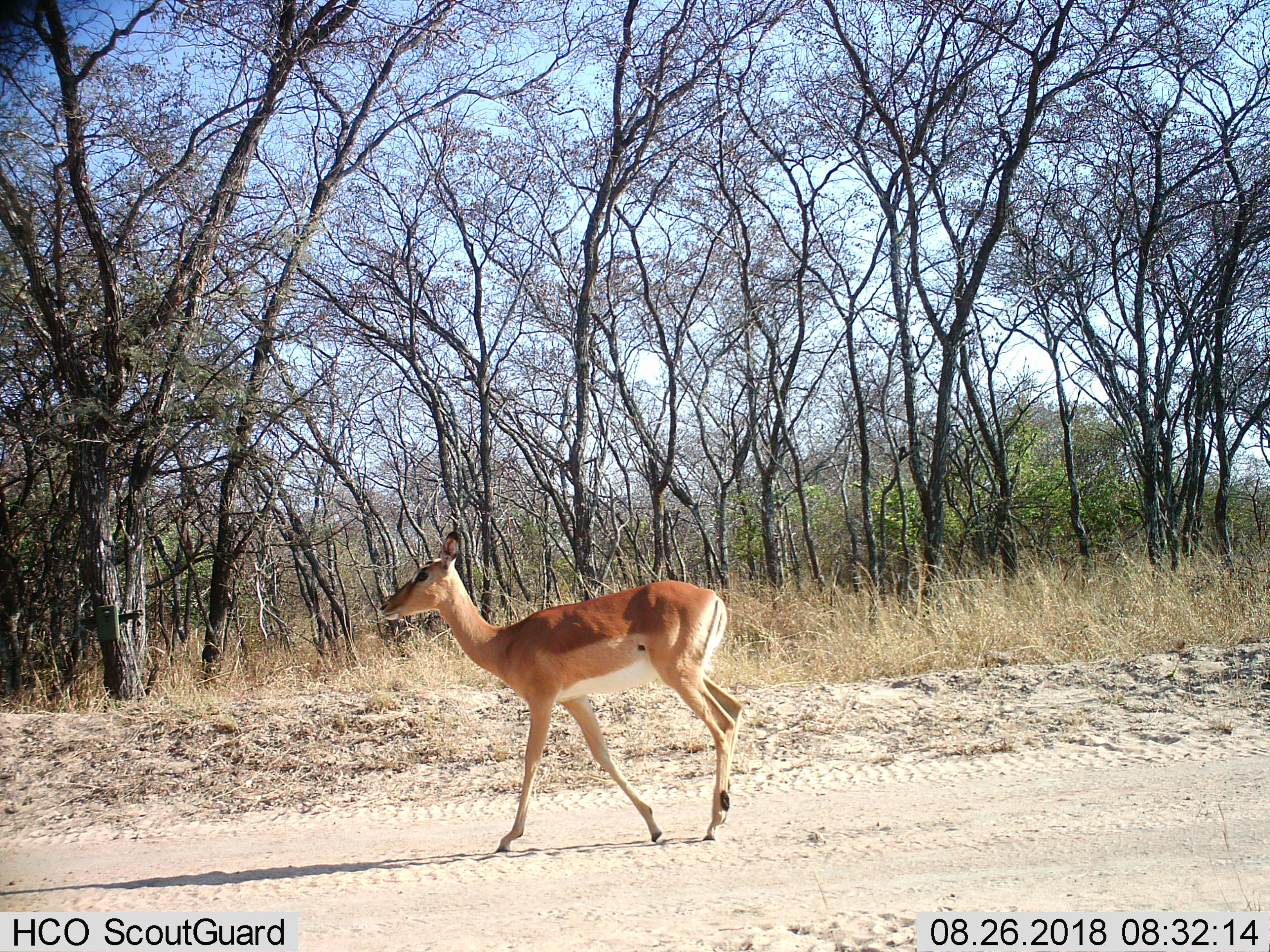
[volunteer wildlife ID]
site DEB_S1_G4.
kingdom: Animalia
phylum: Chordata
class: Mammalia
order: Artiodactyla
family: Bovidae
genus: Aepyceros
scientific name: Aepyceros melampus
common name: impala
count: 1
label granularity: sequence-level